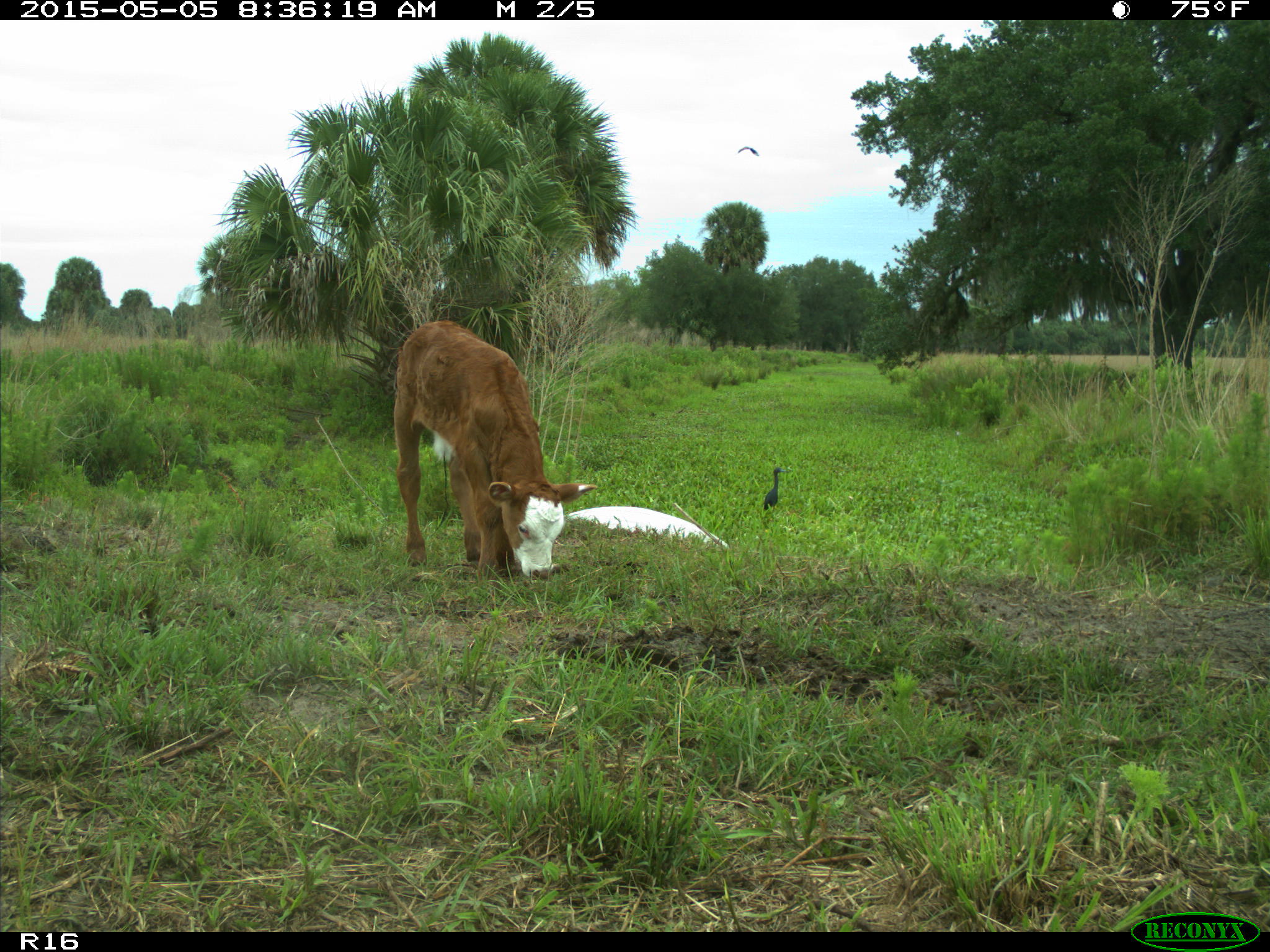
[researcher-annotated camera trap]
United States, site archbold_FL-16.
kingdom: Animalia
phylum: Chordata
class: Mammalia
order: Artiodactyla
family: Bovidae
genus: Bos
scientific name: Bos taurus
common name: domestic cow